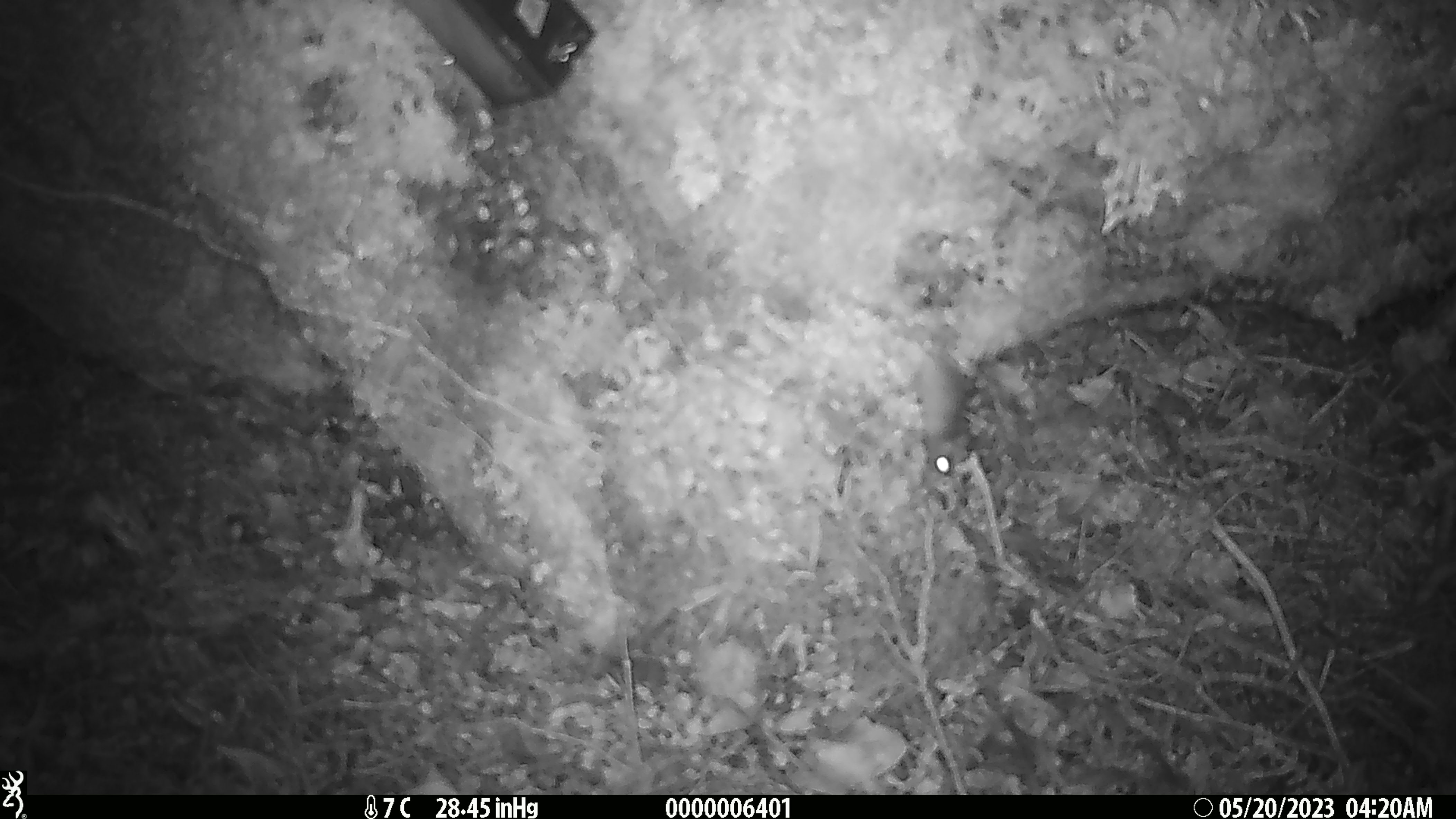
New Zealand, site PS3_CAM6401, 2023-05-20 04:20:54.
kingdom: Animalia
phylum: Chordata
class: Mammalia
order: Rodentia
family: Muridae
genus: Mus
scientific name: Mus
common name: mouse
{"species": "mouse (Mus)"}